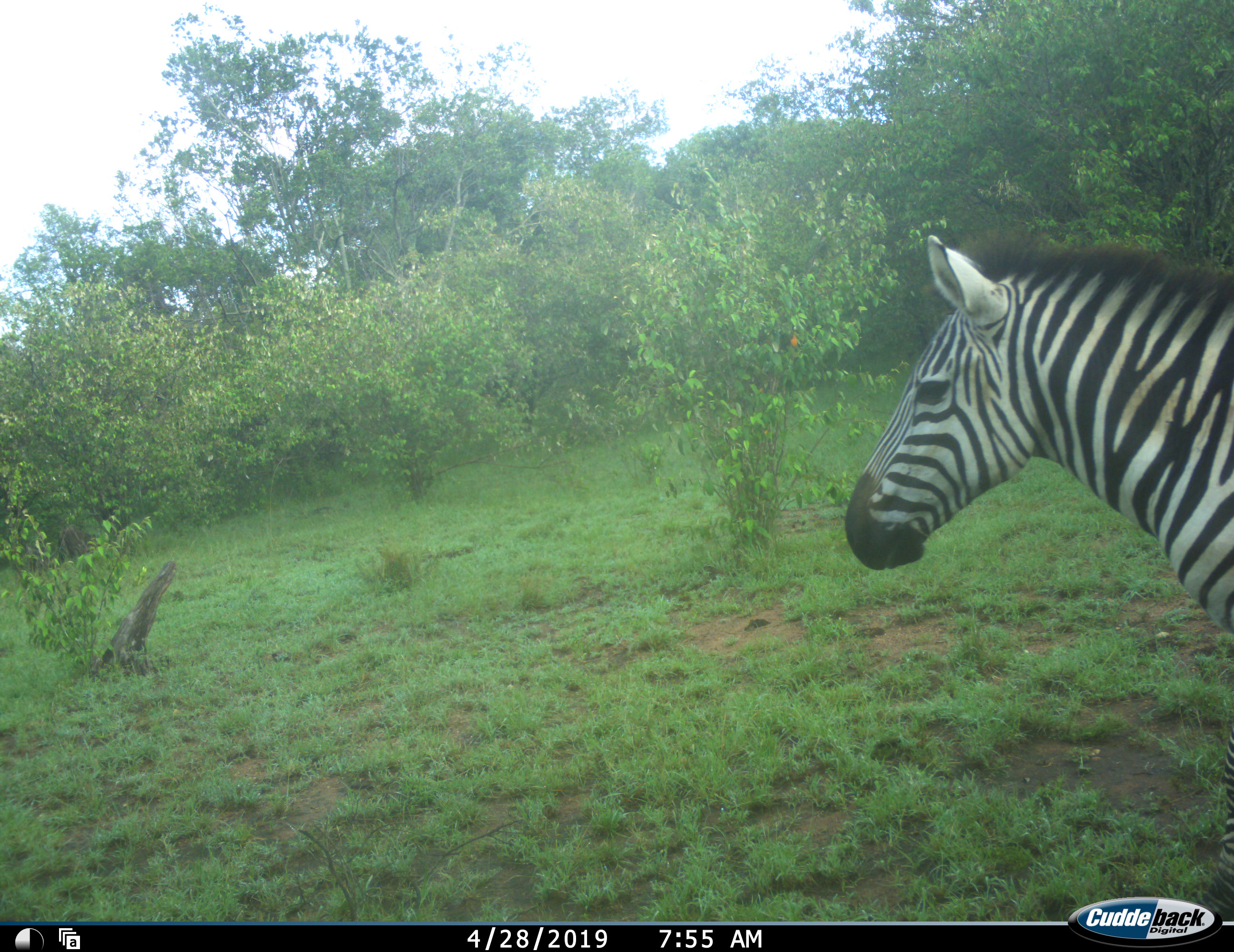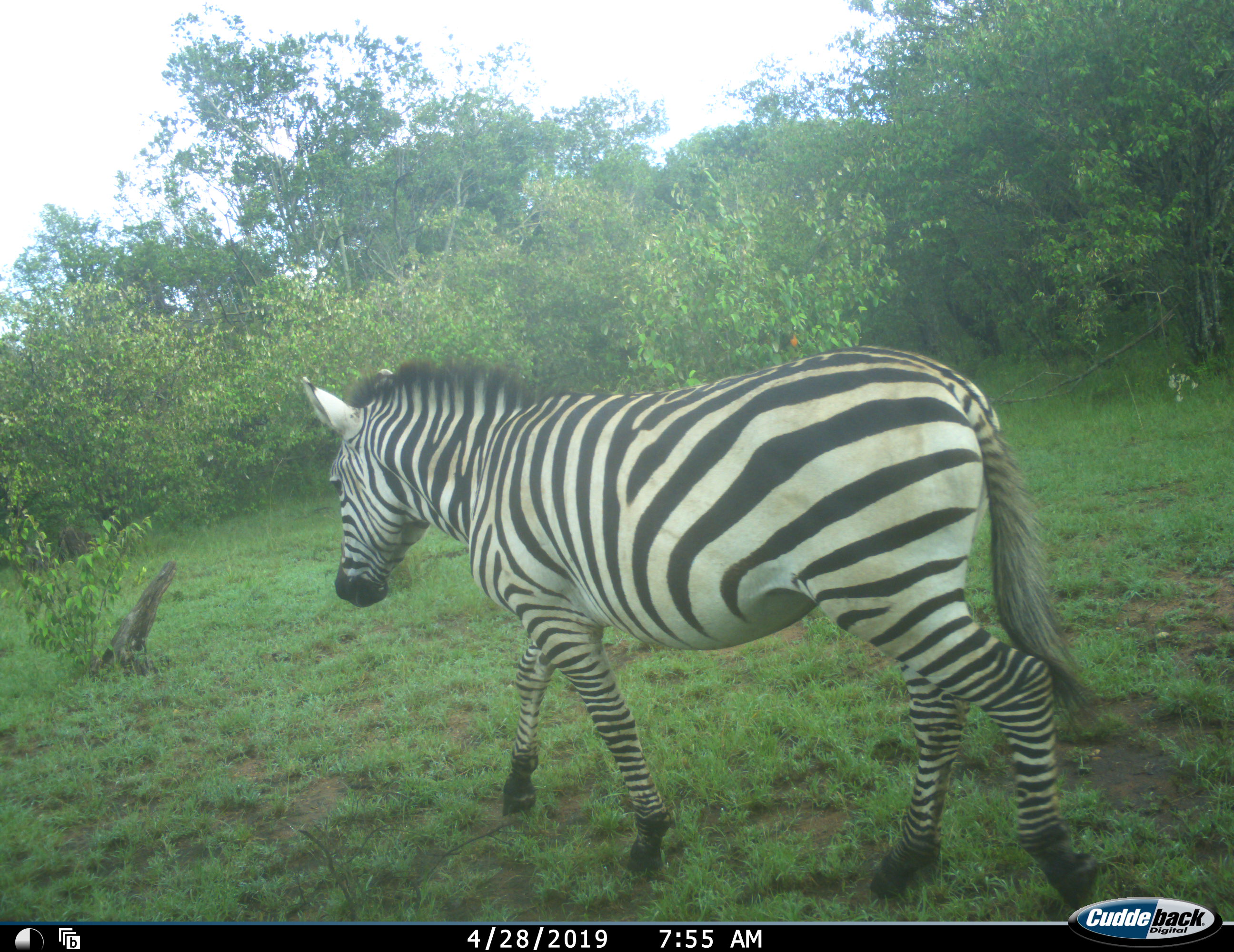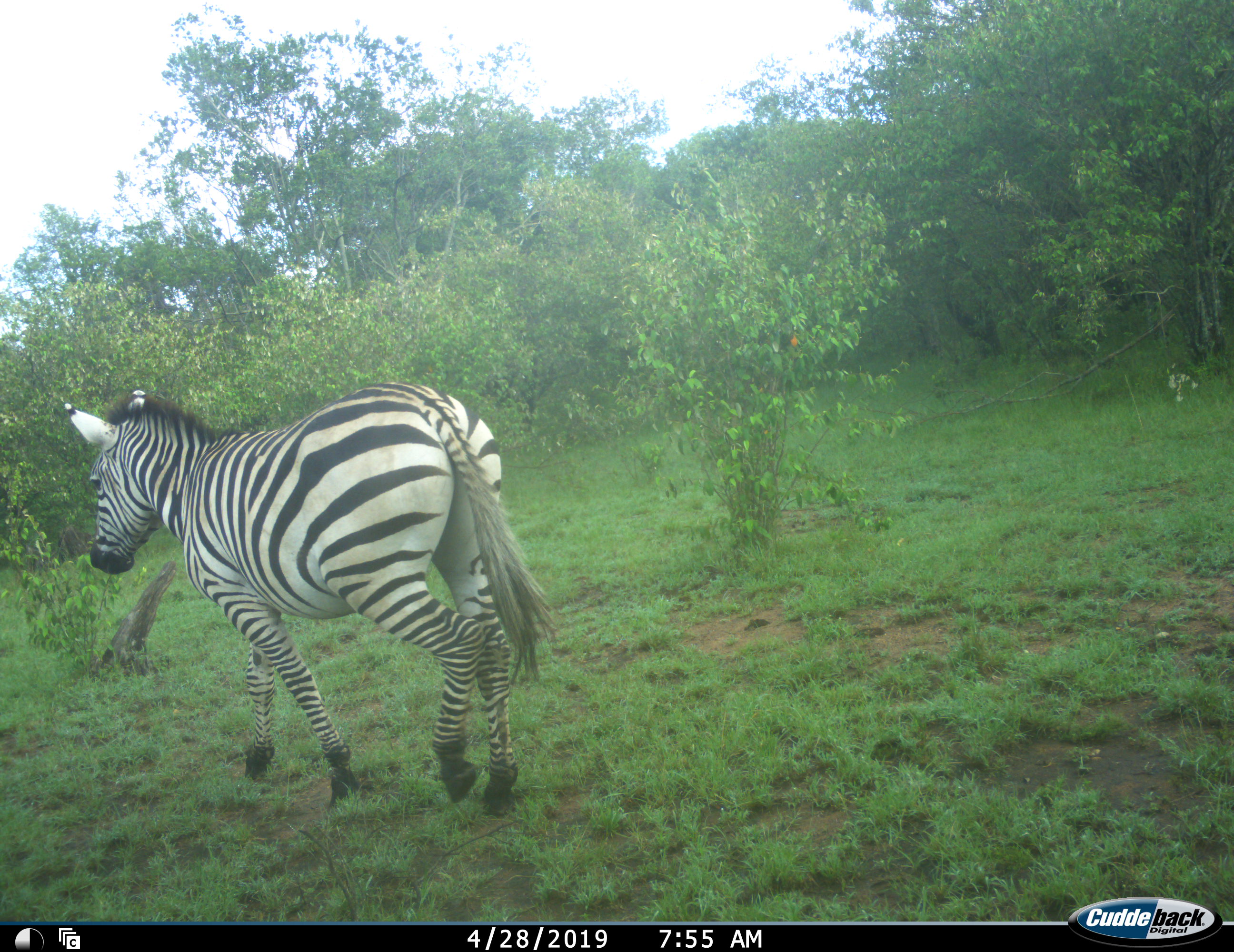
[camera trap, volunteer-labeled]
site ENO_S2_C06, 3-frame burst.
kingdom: Animalia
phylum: Chordata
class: Mammalia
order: Perissodactyla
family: Equidae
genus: Equus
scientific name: Equus quagga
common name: plains zebra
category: zebraplains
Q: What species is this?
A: Zebraplains (plains zebra) (Equus quagga).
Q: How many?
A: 1.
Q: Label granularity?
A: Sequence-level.